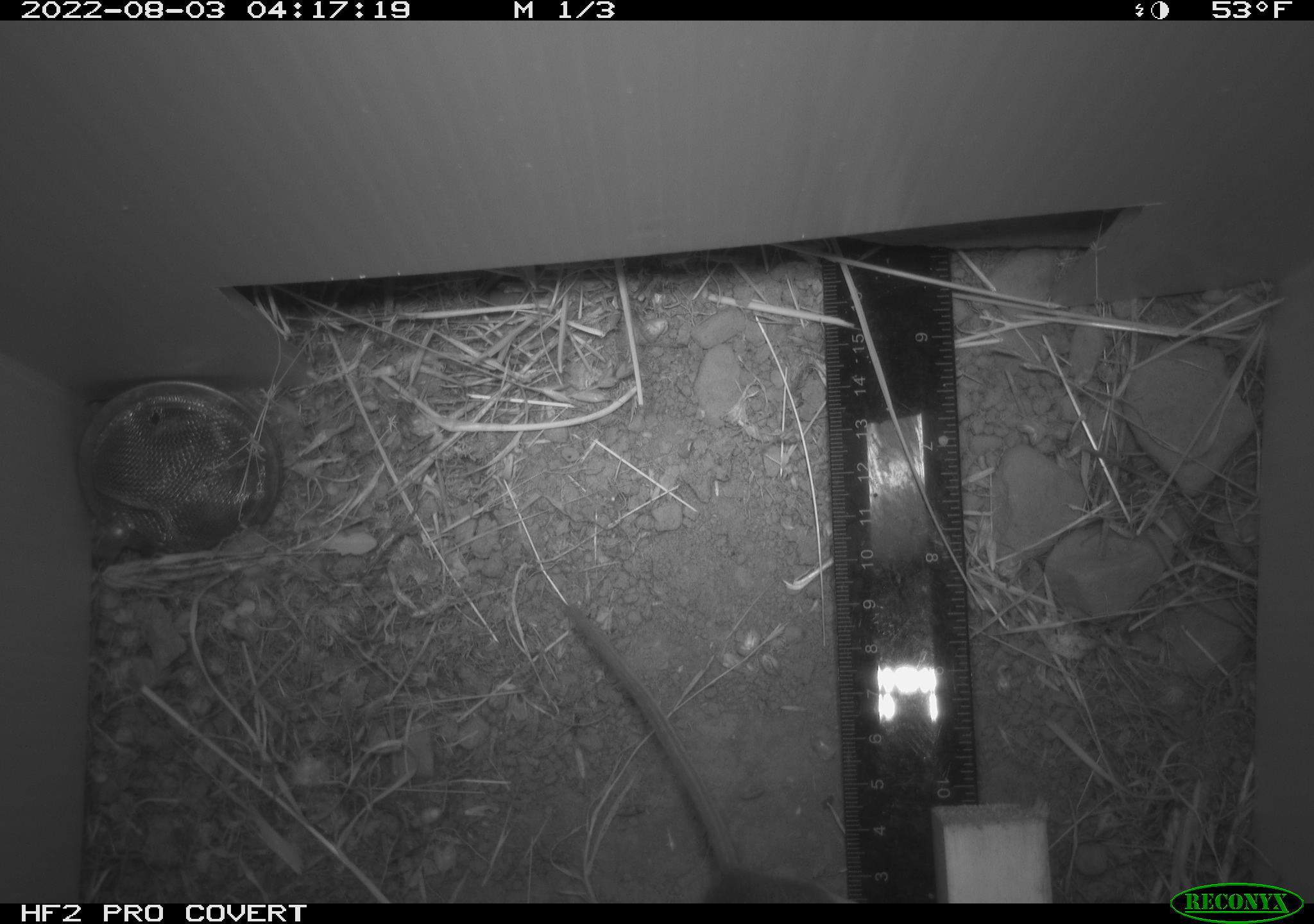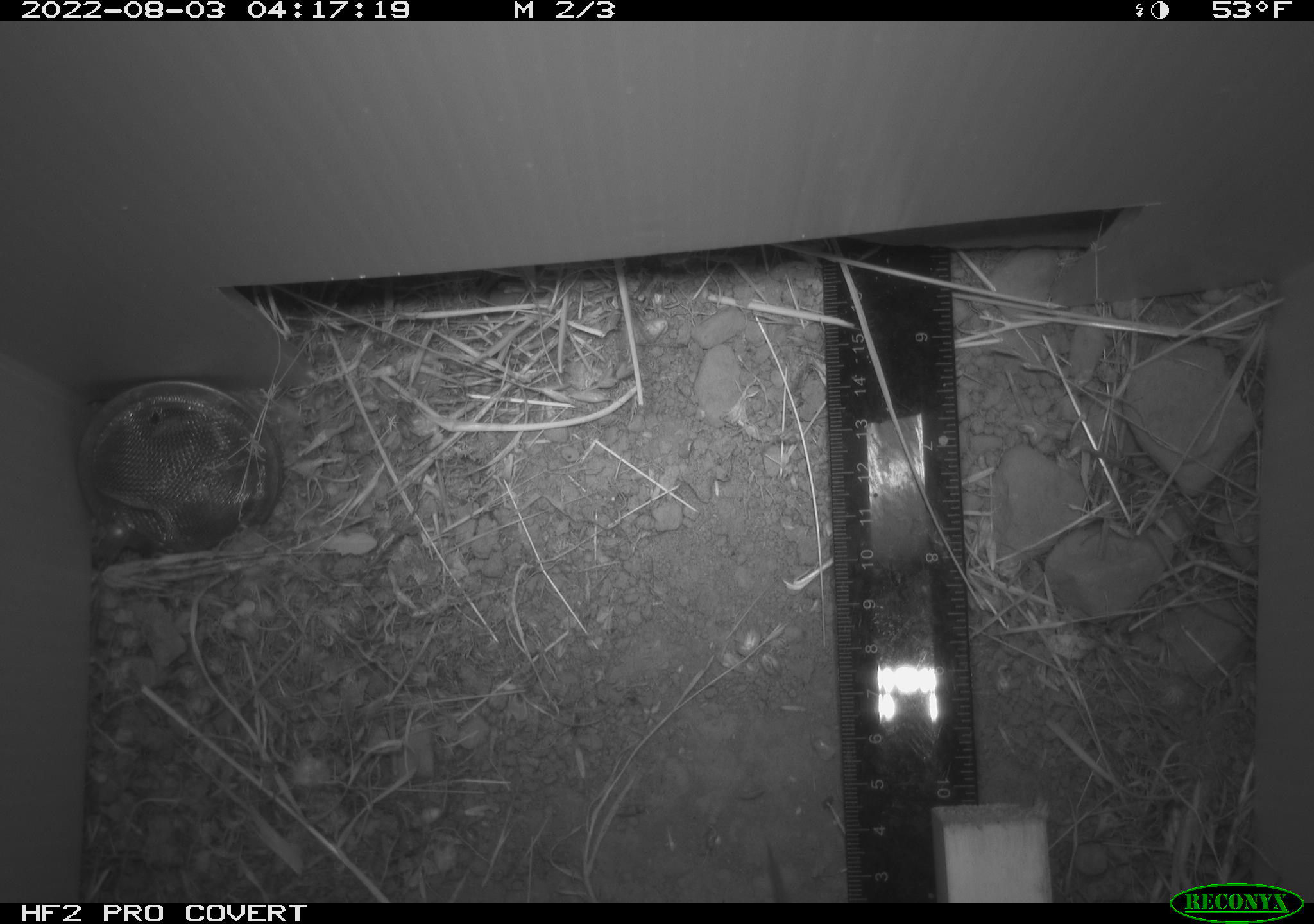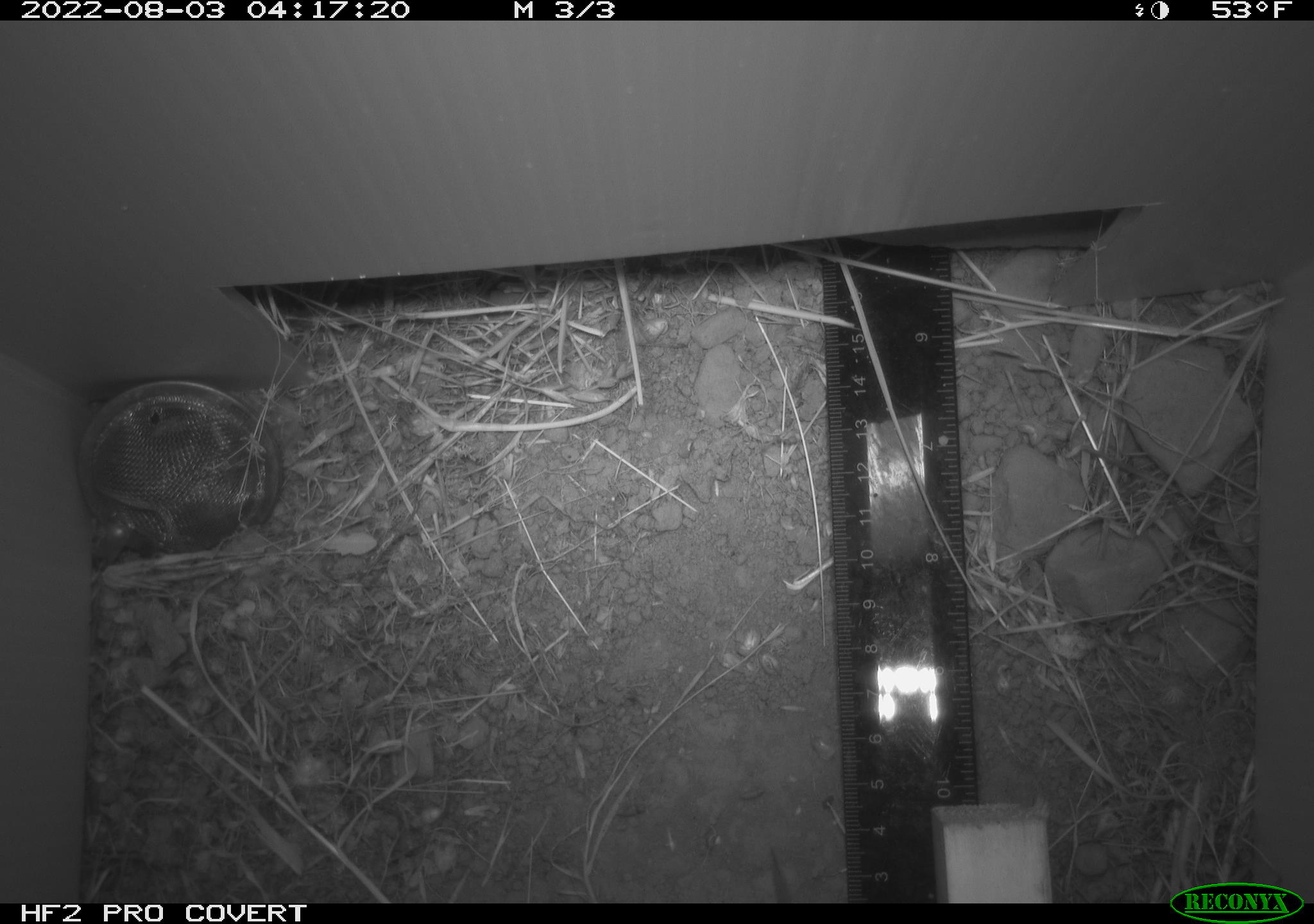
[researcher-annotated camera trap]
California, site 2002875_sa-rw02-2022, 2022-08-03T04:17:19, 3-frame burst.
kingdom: Animalia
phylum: Chordata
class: Mammalia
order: Rodentia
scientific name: Rodentia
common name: mouse species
Mouse species (Rodentia).